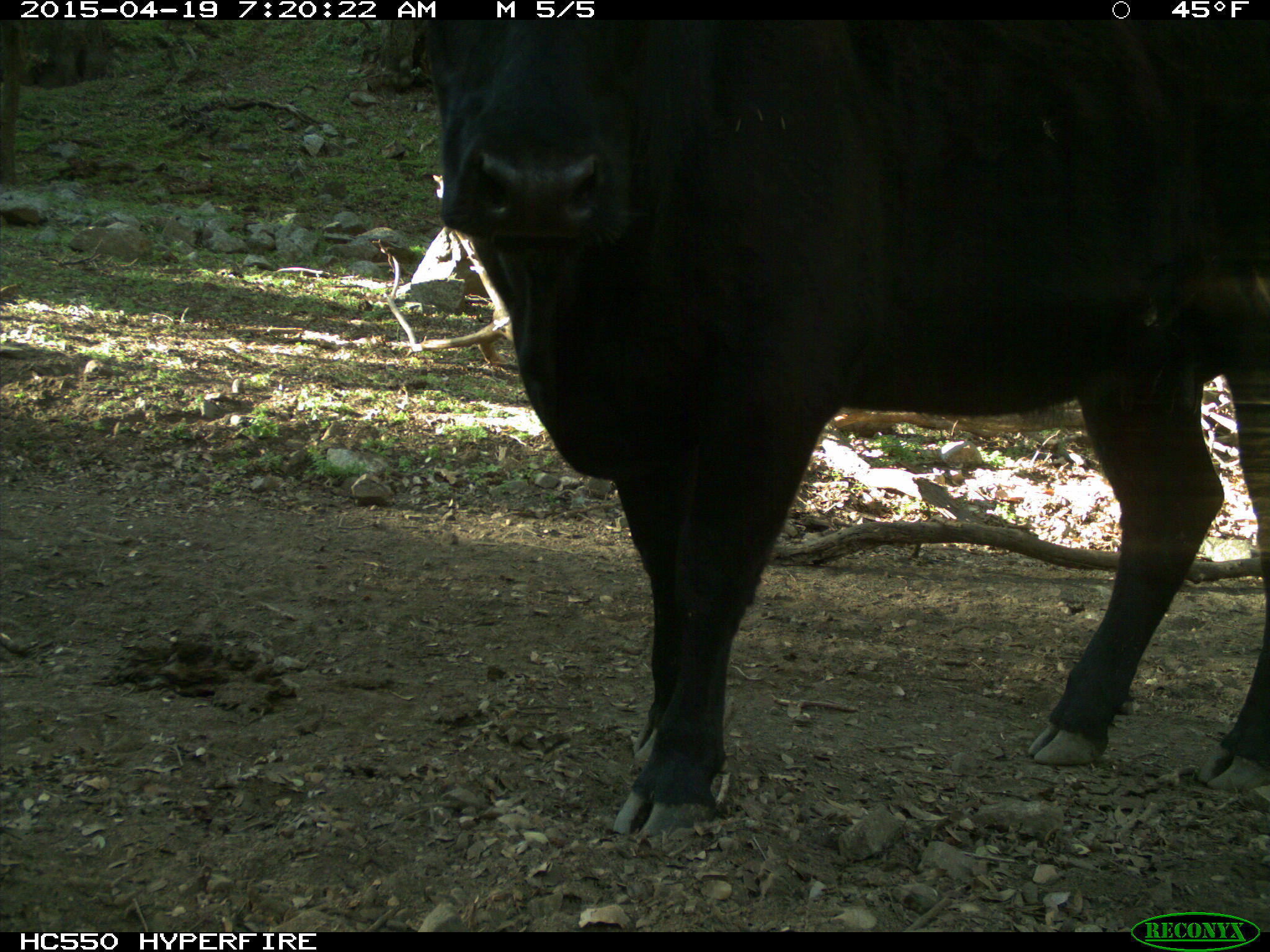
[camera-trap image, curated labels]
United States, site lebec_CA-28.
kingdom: Animalia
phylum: Chordata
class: Mammalia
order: Artiodactyla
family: Bovidae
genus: Bos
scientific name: Bos taurus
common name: domestic cow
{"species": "Bos taurus (domestic cow)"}